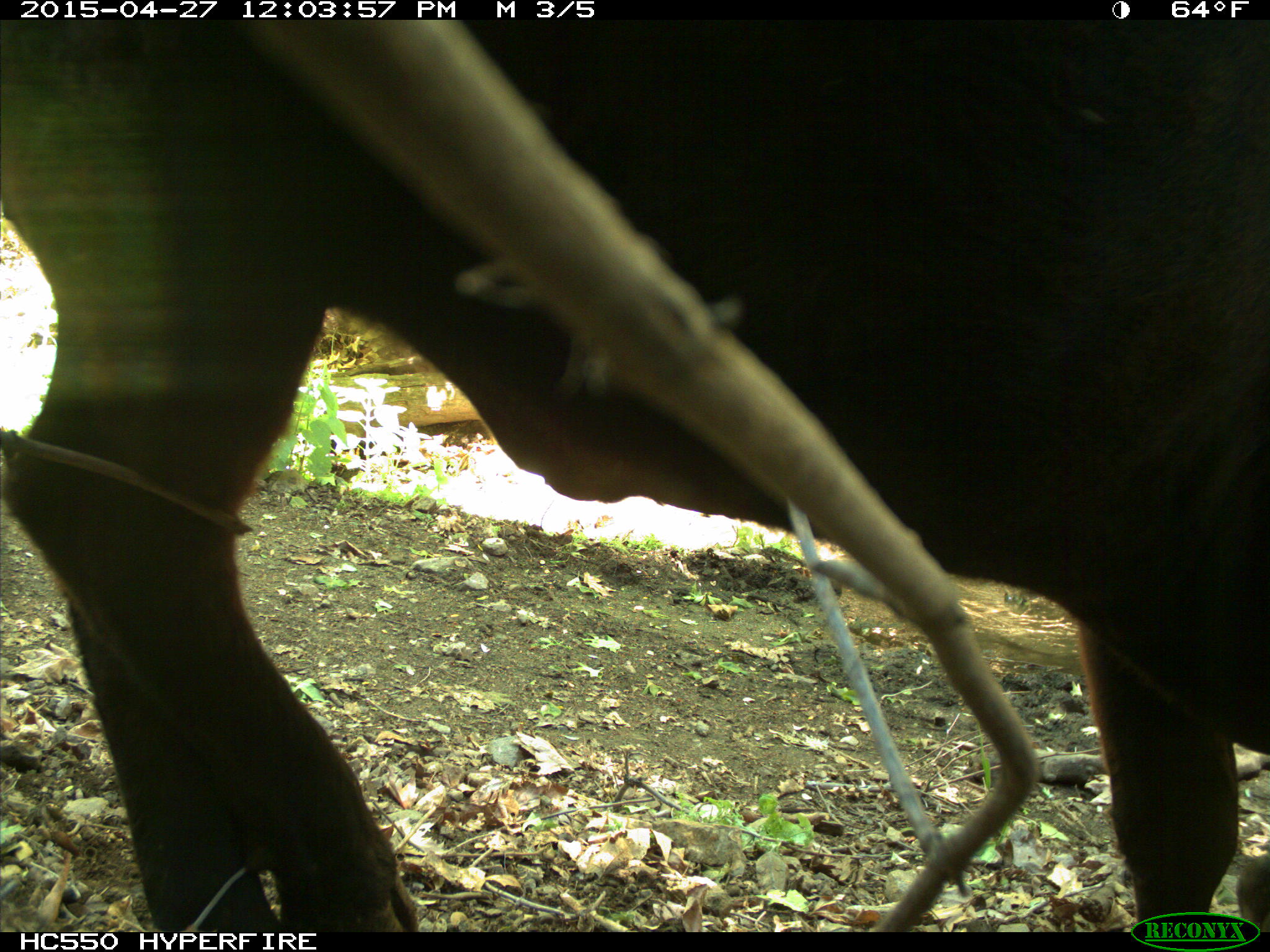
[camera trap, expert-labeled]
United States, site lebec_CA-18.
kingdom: Animalia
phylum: Chordata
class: Mammalia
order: Artiodactyla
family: Bovidae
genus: Bos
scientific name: Bos taurus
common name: domestic cow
Bos taurus (domestic cow).